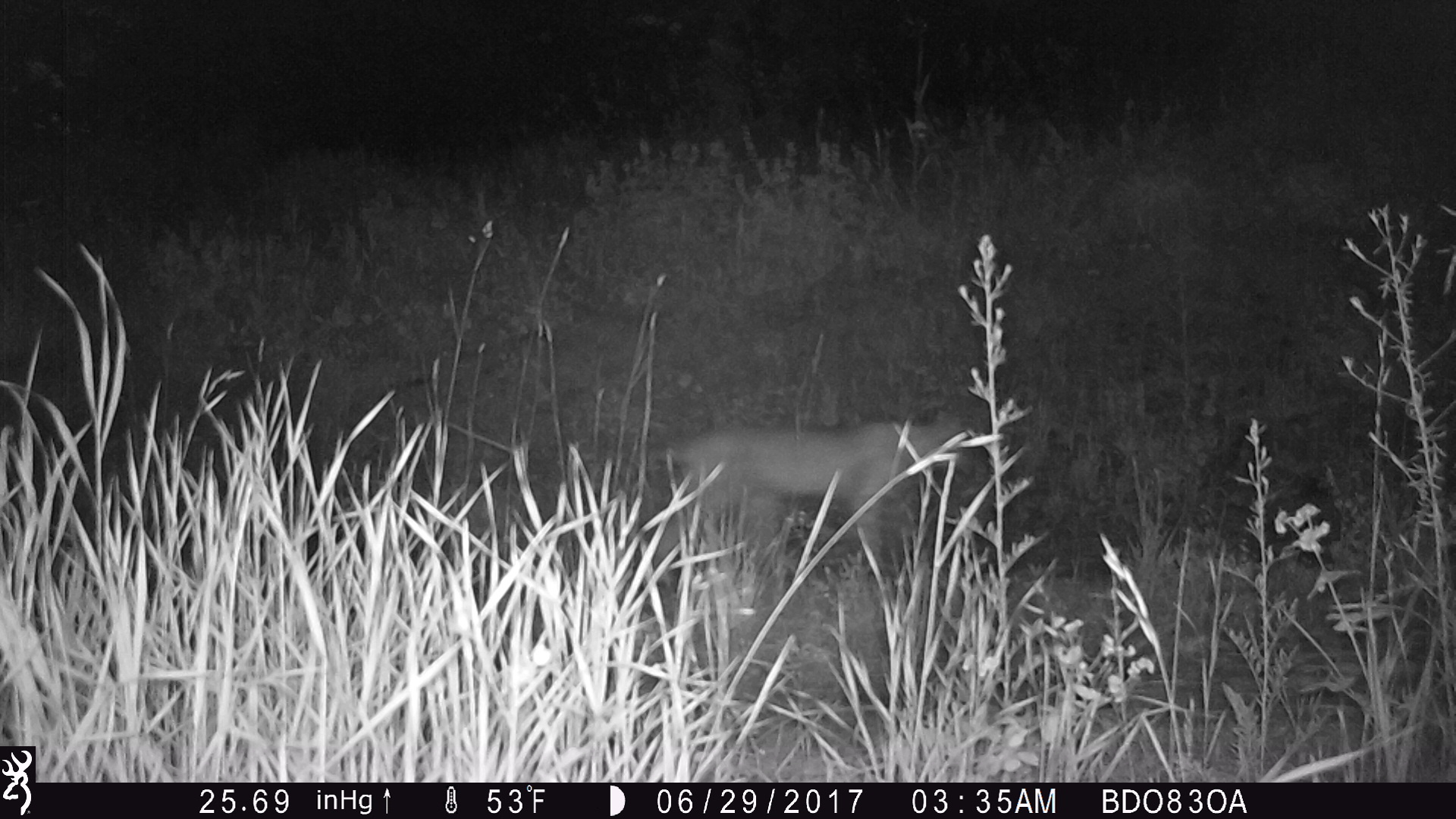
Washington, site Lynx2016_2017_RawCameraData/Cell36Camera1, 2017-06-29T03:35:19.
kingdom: Animalia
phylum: Chordata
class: Mammalia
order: Carnivora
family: Felidae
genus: Lynx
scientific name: Lynx rufus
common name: bobcat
Lynx rufus (bobcat). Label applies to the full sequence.